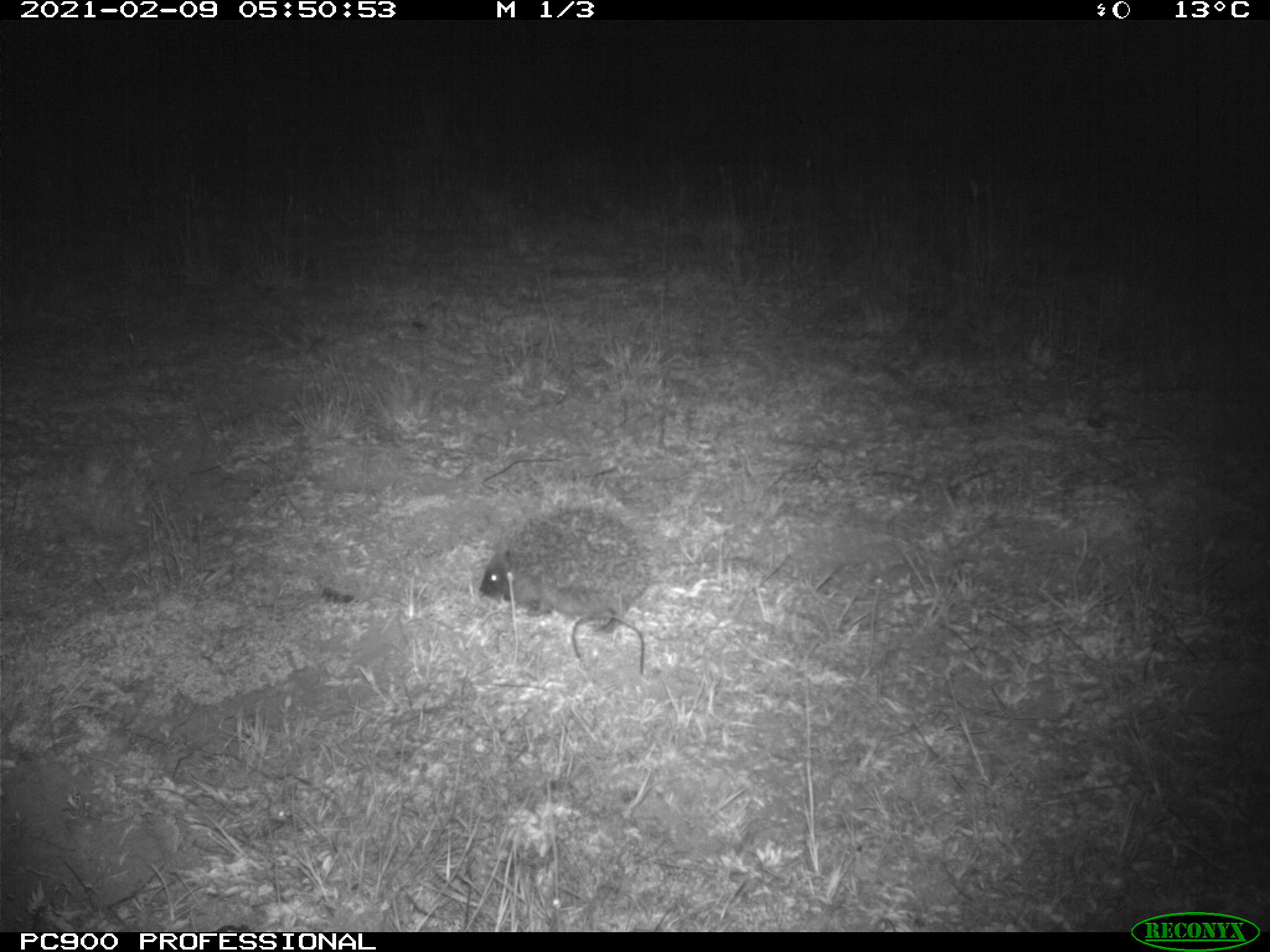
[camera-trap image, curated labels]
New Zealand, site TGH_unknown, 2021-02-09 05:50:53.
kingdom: Animalia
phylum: Chordata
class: Mammalia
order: Eulipotyphla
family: Erinaceidae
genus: Erinaceus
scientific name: Erinaceus europaeus europaeus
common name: european hedgehog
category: hedgehog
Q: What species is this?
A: Hedgehog (european hedgehog) (Erinaceus europaeus europaeus).